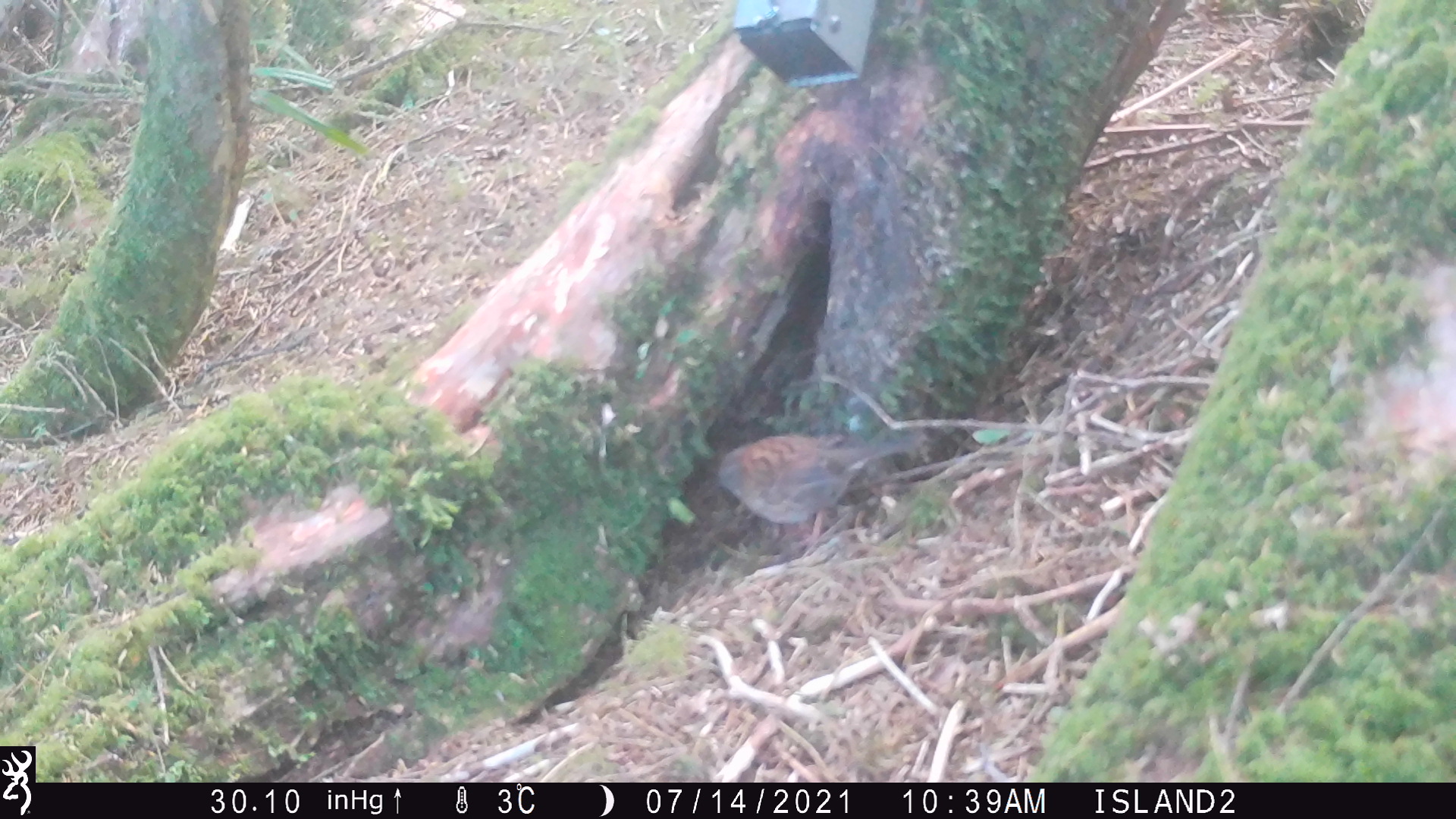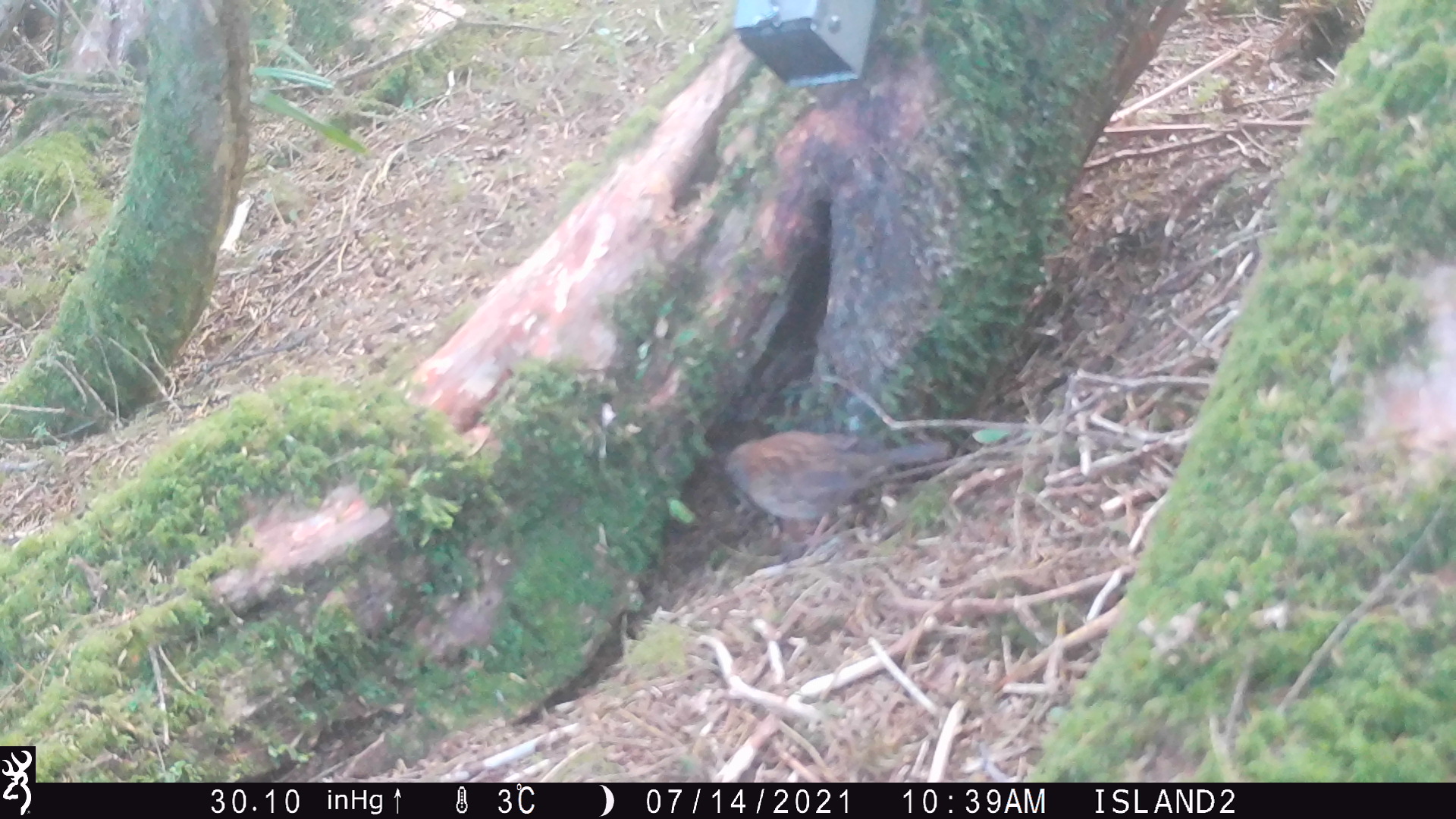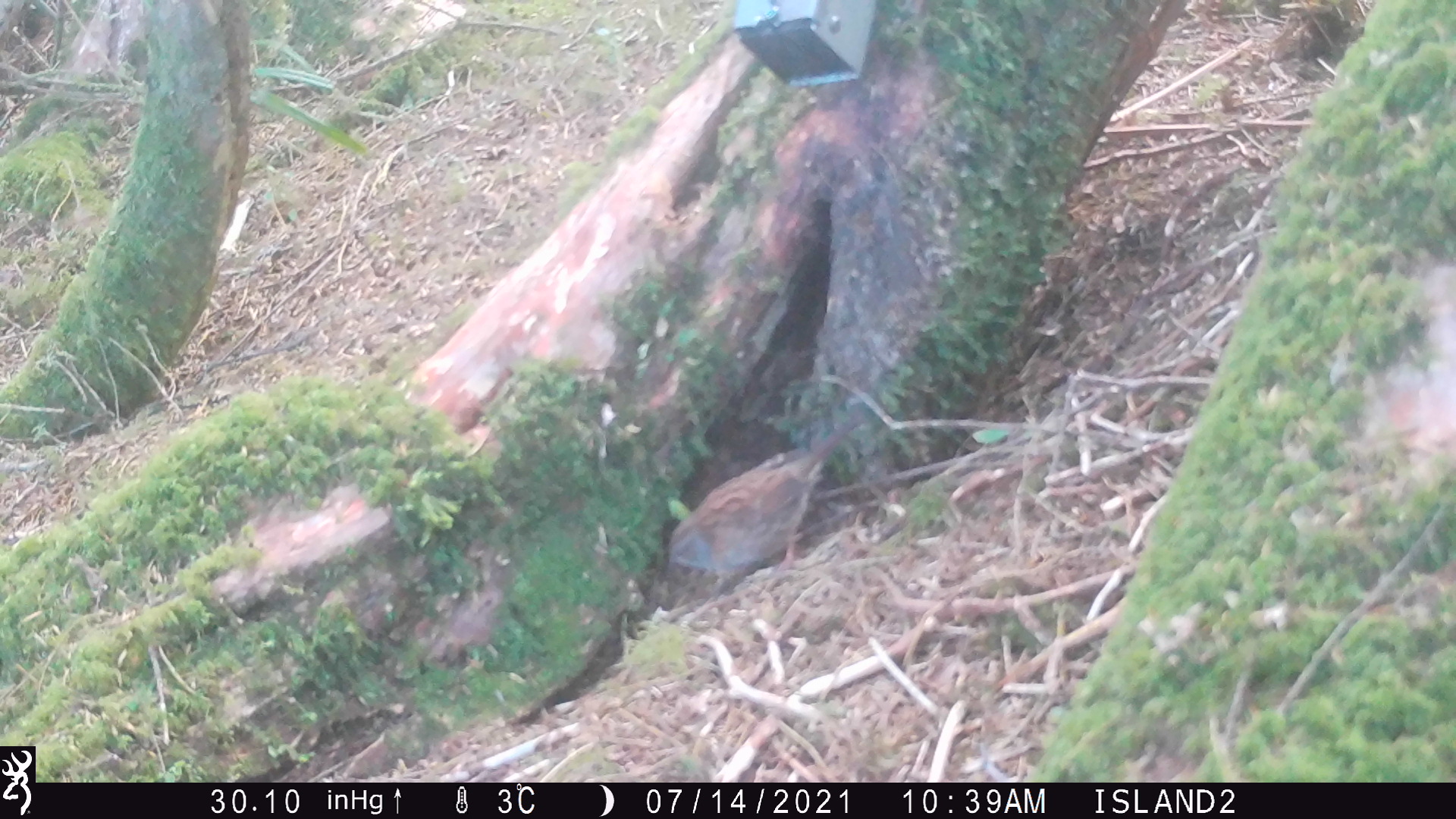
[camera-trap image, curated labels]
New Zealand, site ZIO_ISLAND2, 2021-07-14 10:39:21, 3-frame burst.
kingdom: Animalia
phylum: Chordata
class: Mammalia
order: Rodentia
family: Muridae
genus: Mus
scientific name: Mus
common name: mouse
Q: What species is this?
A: Mouse (Mus).